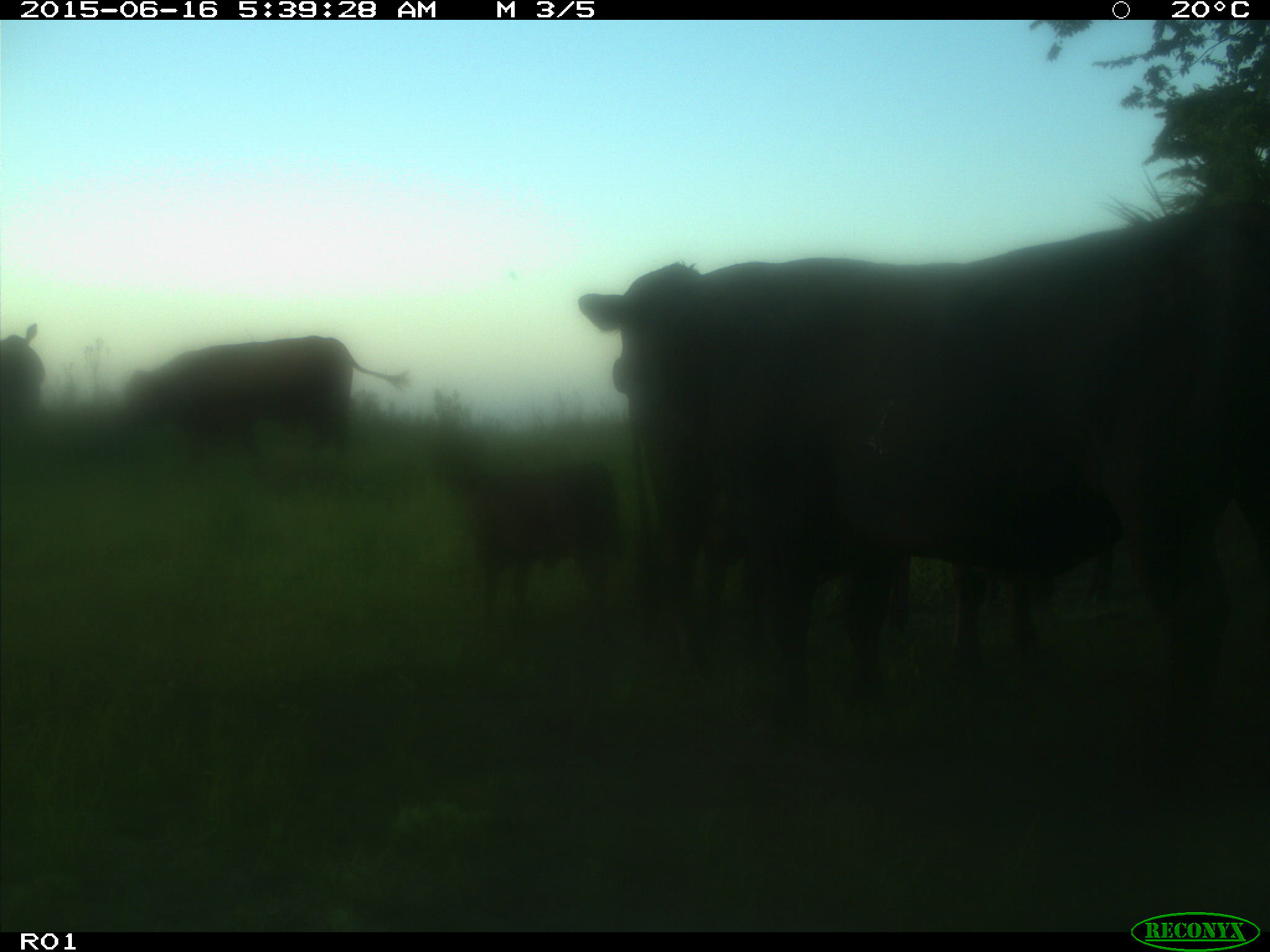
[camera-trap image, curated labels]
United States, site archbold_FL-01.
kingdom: Animalia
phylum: Chordata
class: Mammalia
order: Artiodactyla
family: Bovidae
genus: Bos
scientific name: Bos taurus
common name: domestic cow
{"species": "Bos taurus (domestic cow)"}